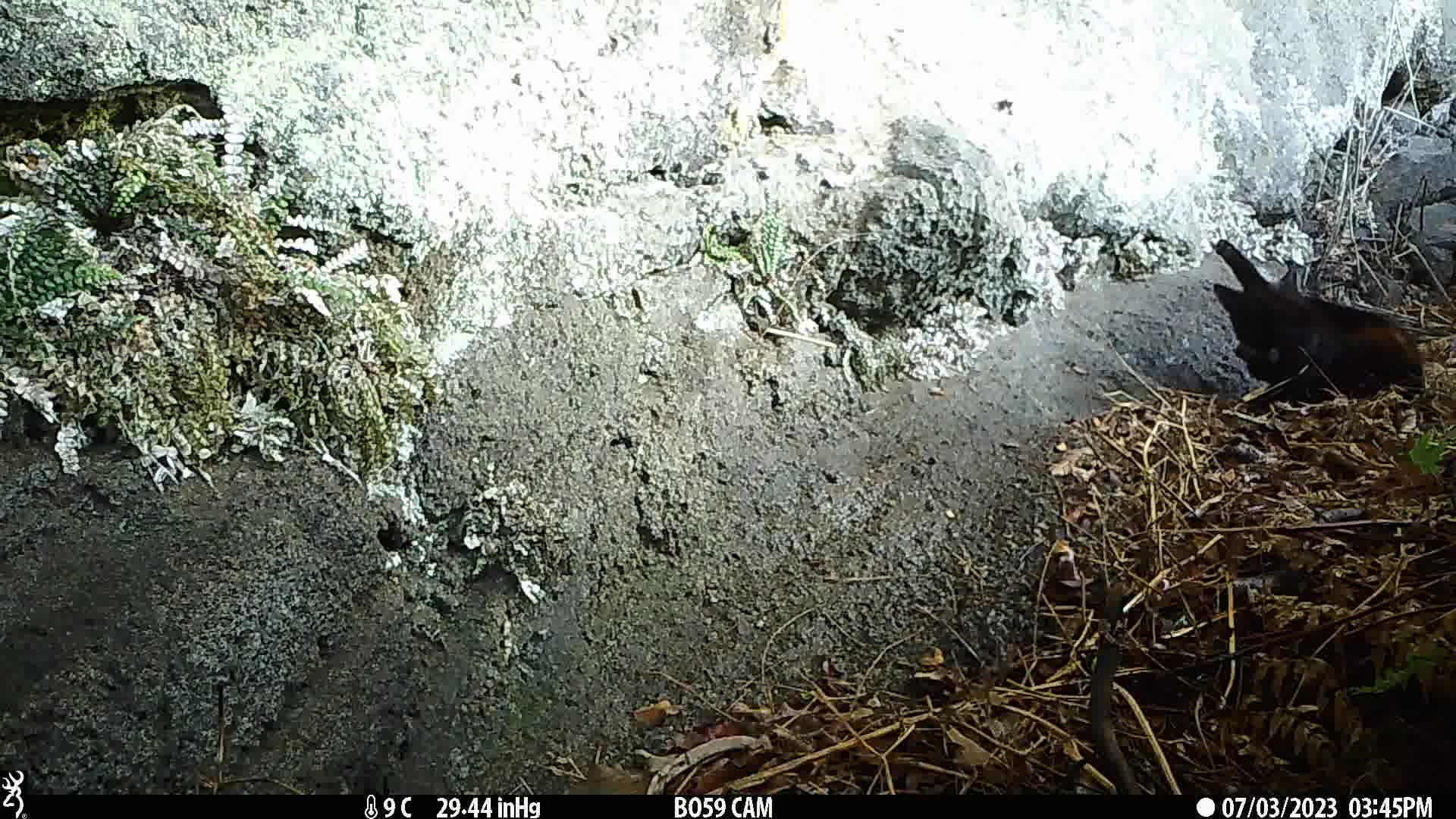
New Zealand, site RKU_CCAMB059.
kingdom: Animalia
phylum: Chordata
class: Mammalia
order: Carnivora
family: Felidae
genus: Felis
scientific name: Felis catus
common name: domestic cat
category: cat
Cat (domestic cat) (Felis catus).